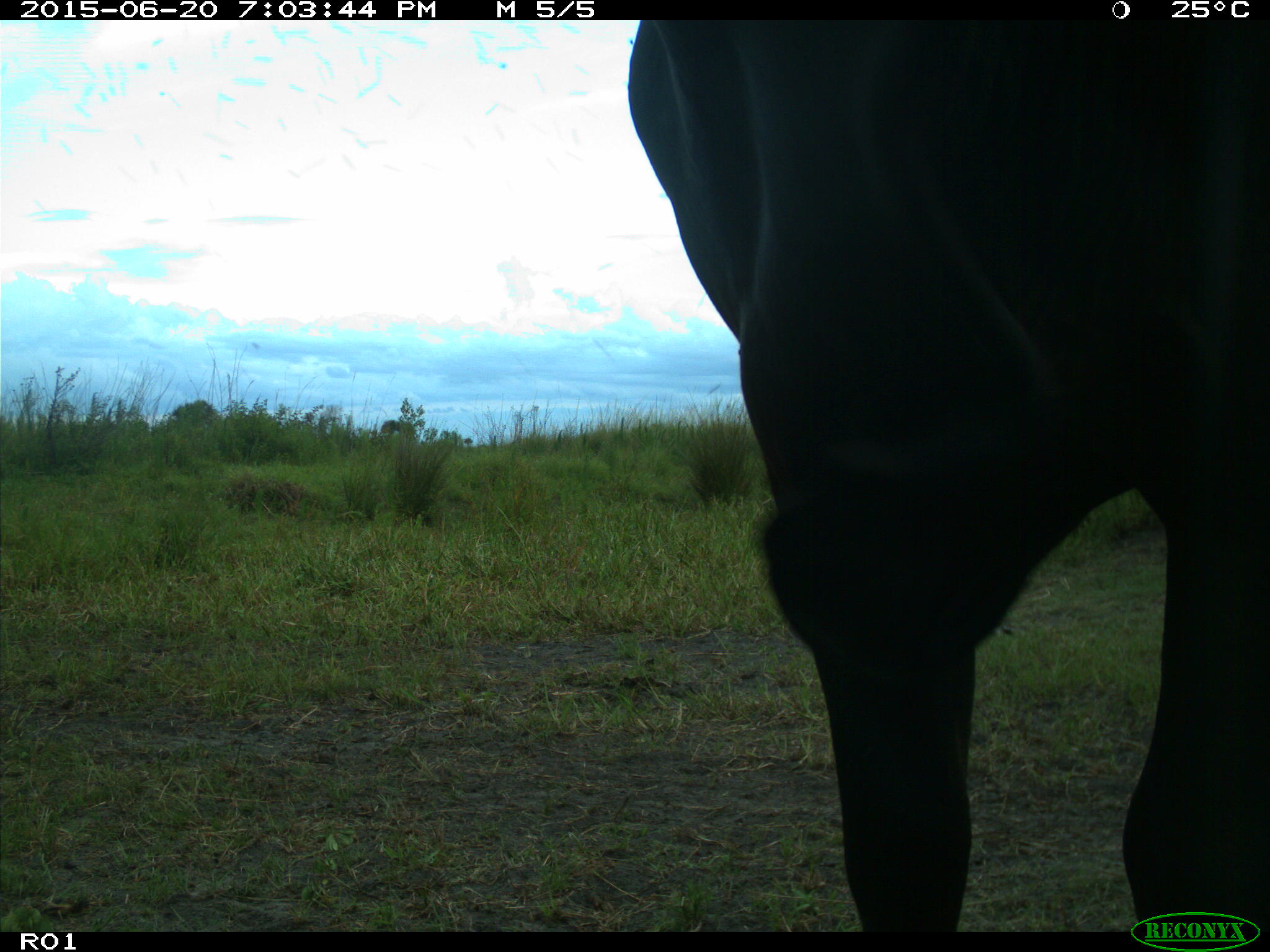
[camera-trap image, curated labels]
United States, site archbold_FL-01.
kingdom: Animalia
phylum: Chordata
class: Mammalia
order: Artiodactyla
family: Bovidae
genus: Bos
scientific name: Bos taurus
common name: domestic cow